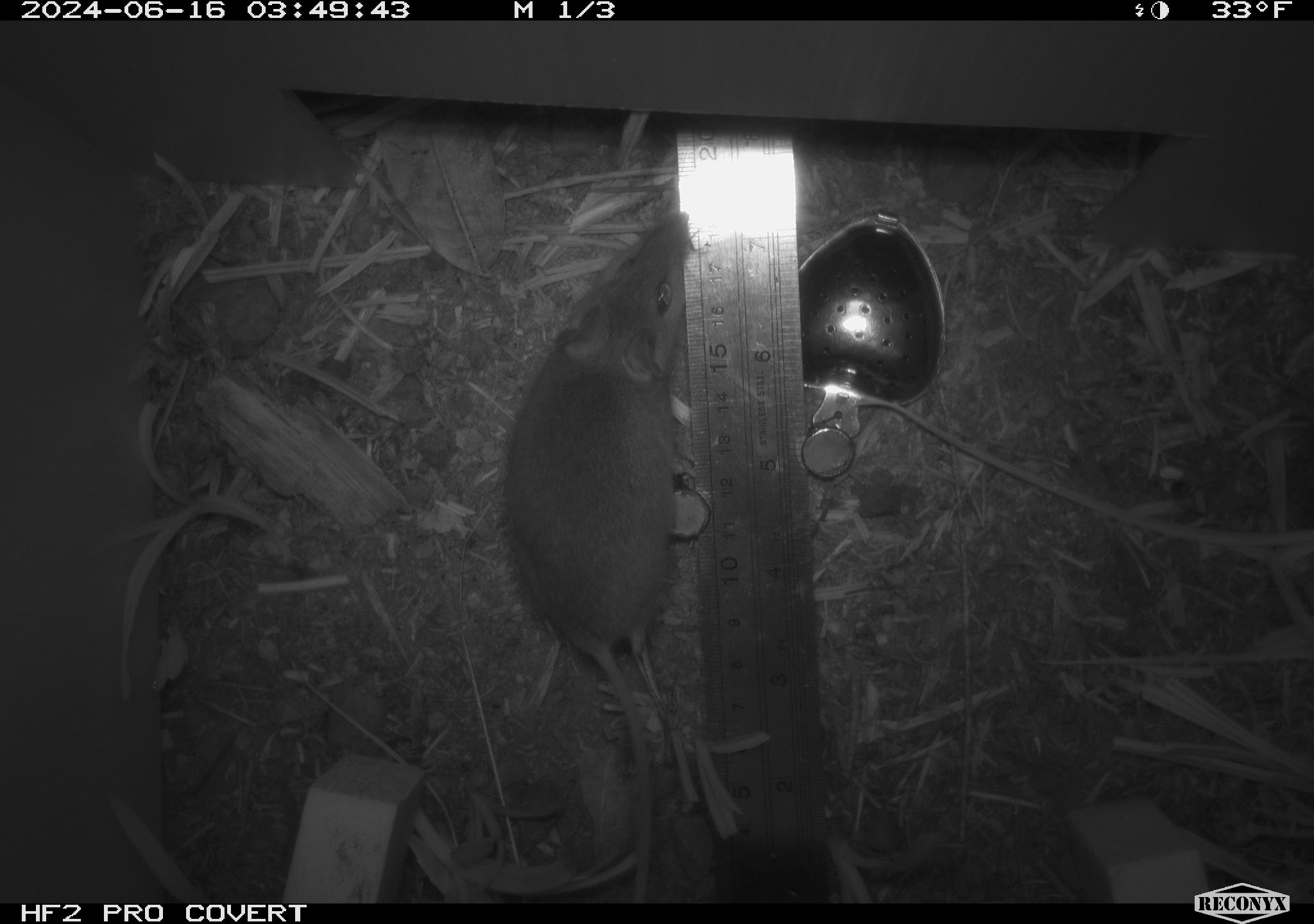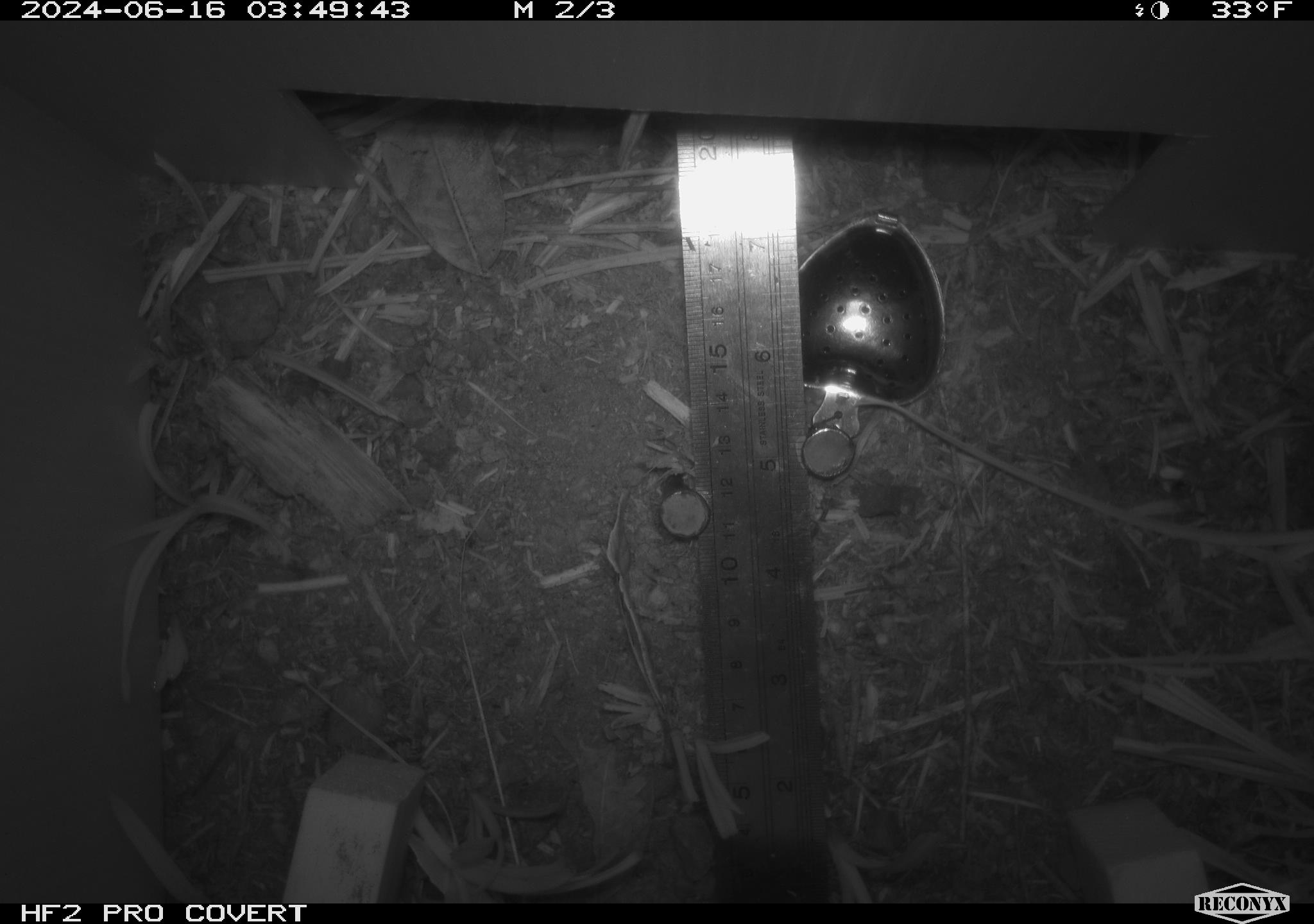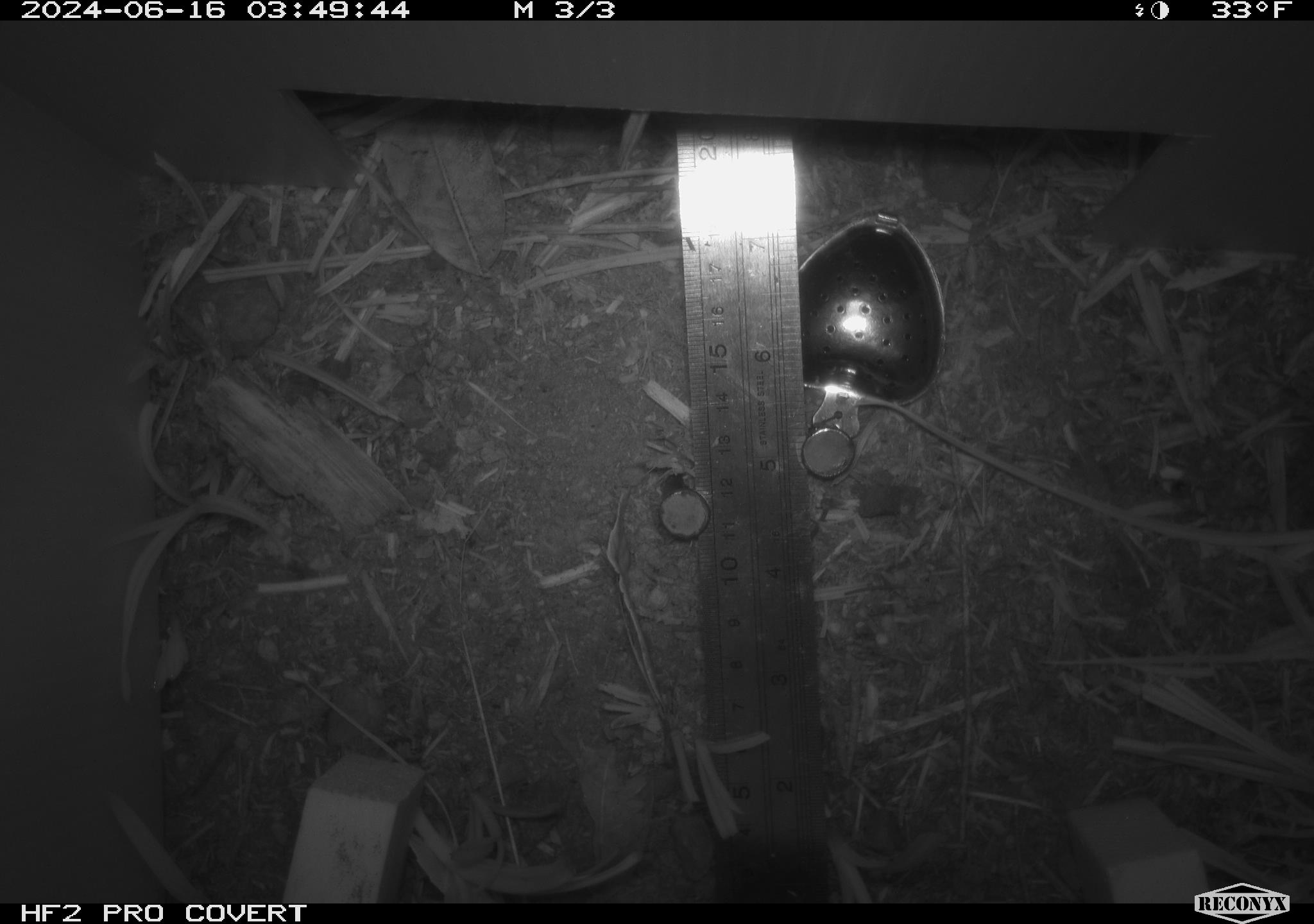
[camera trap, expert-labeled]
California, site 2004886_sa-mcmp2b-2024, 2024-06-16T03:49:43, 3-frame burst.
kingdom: Animalia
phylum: Chordata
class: Mammalia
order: Rodentia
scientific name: Rodentia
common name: mouse species